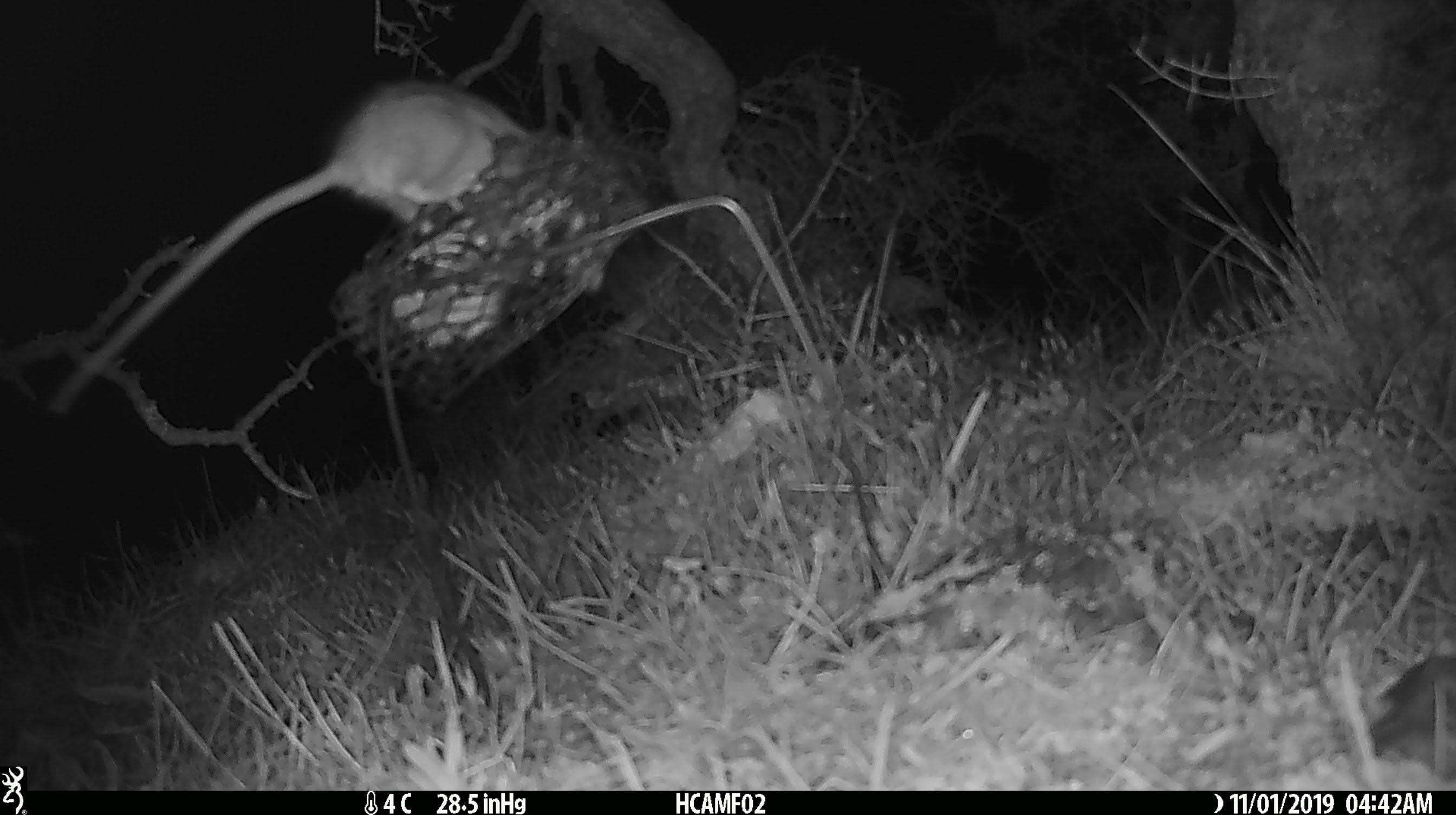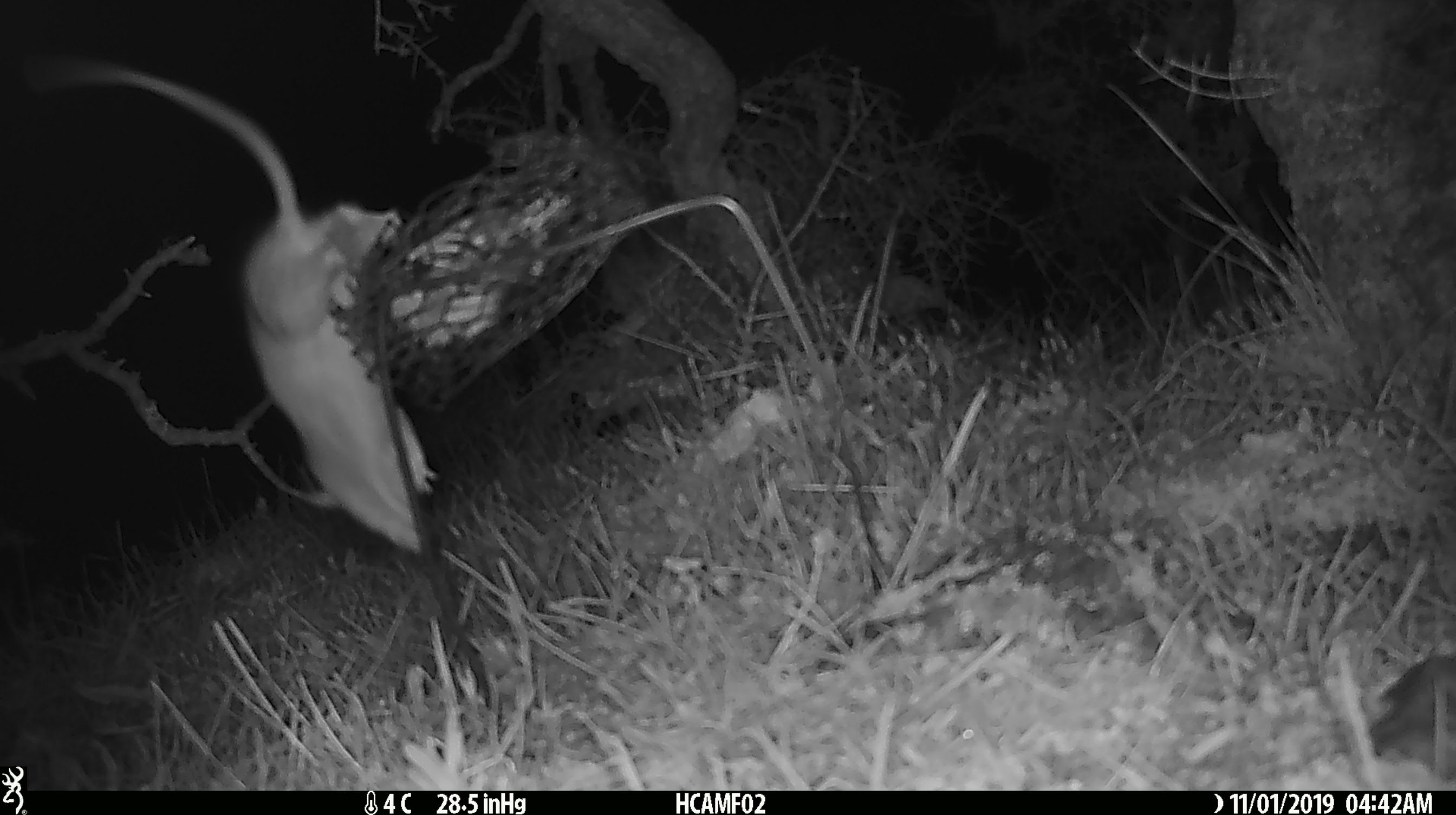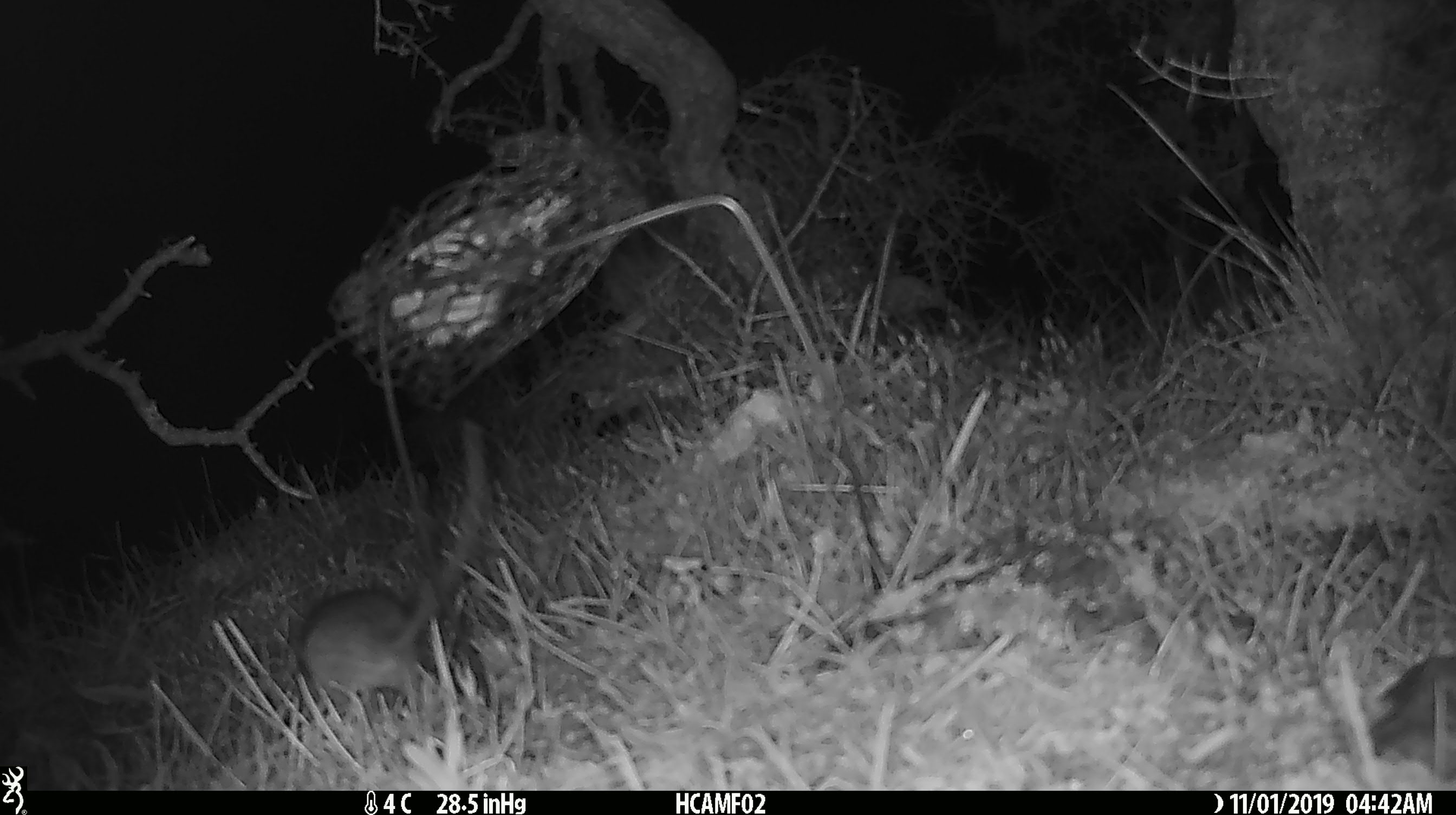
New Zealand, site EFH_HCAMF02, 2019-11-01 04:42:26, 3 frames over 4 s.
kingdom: Animalia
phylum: Chordata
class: Mammalia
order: Rodentia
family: Muridae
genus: Rattus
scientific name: Rattus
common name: rat